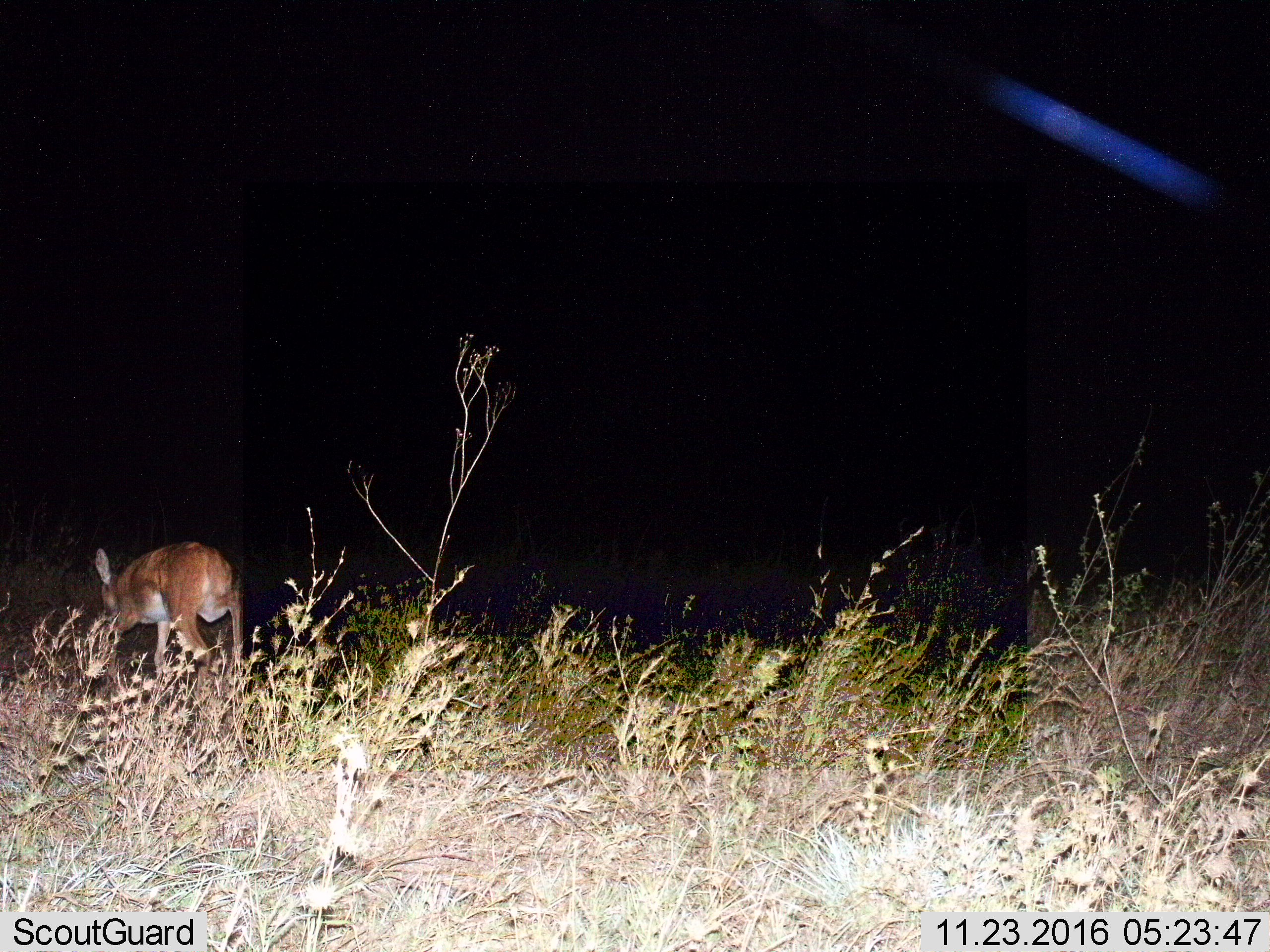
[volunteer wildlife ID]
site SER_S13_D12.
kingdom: Animalia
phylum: Chordata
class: Mammalia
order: Artiodactyla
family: Bovidae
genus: Redunca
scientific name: Redunca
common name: reedbuck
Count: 1.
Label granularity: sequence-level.